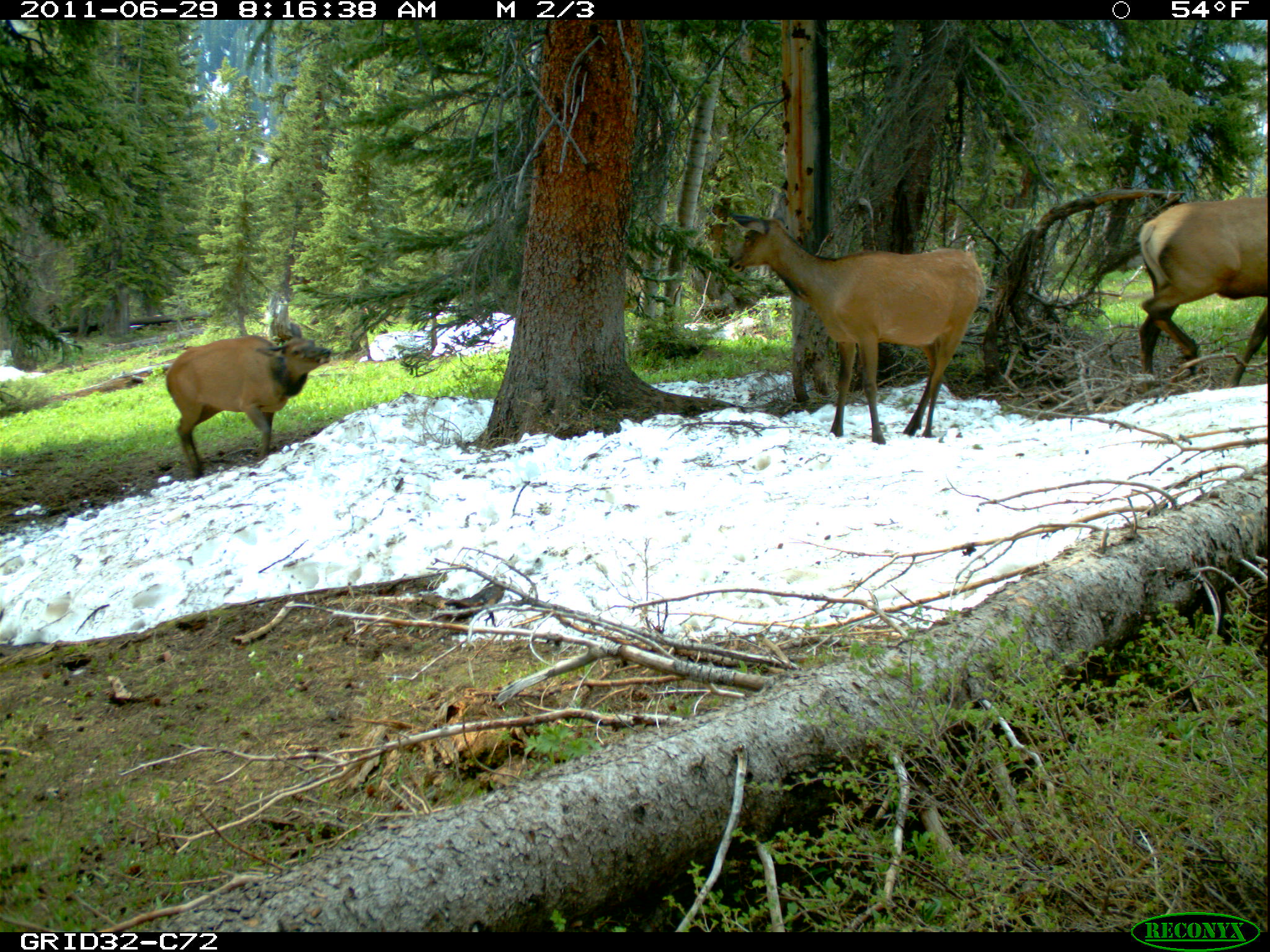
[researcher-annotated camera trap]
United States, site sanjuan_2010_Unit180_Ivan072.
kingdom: Animalia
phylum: Chordata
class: Mammalia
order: Artiodactyla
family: Cervidae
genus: Cervus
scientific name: Cervus elaphus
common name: red deer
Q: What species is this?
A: Cervus elaphus (red deer).